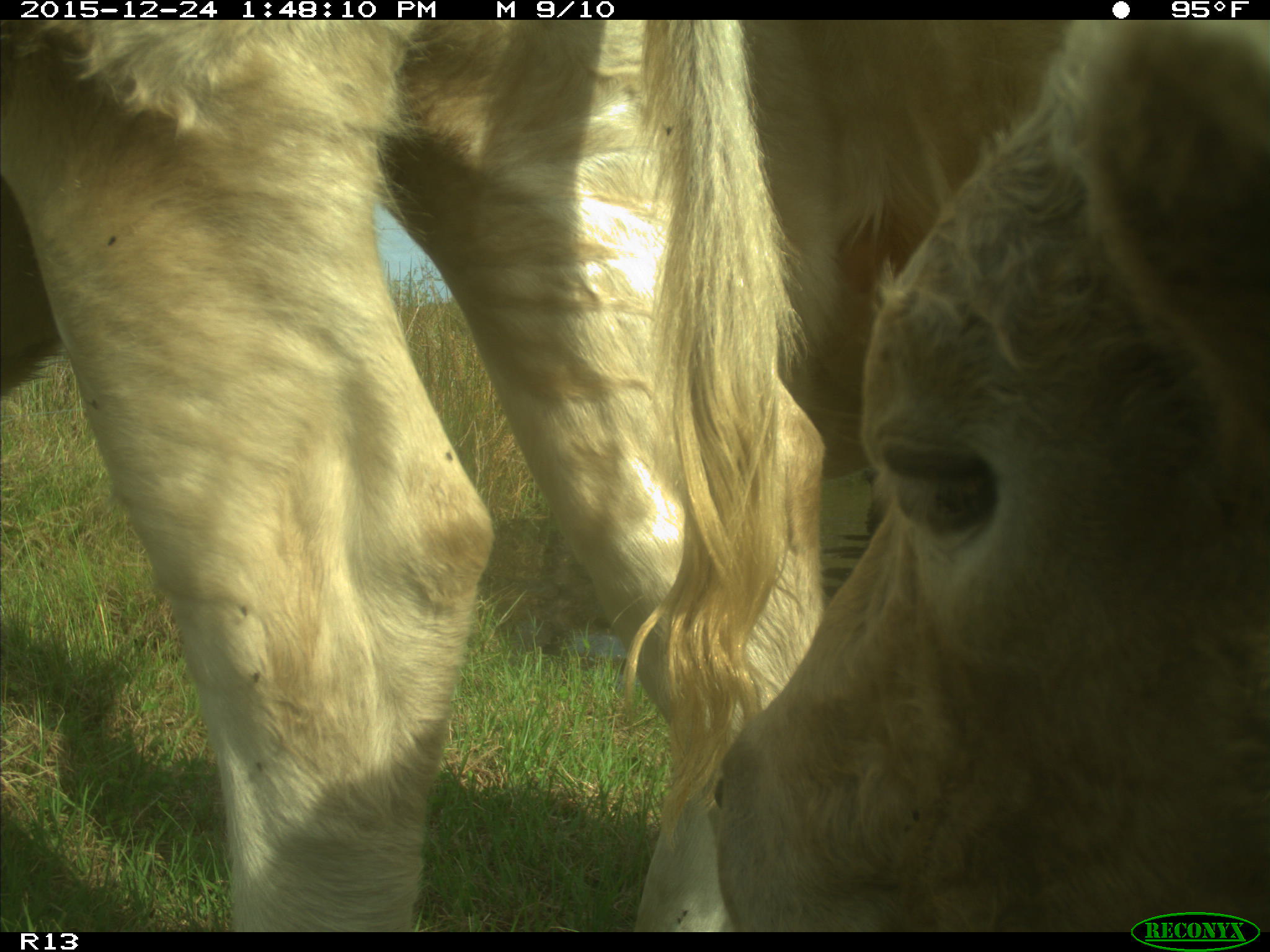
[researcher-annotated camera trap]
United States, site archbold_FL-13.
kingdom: Animalia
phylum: Chordata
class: Mammalia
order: Artiodactyla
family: Bovidae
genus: Bos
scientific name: Bos taurus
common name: domestic cow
Bos taurus (domestic cow).